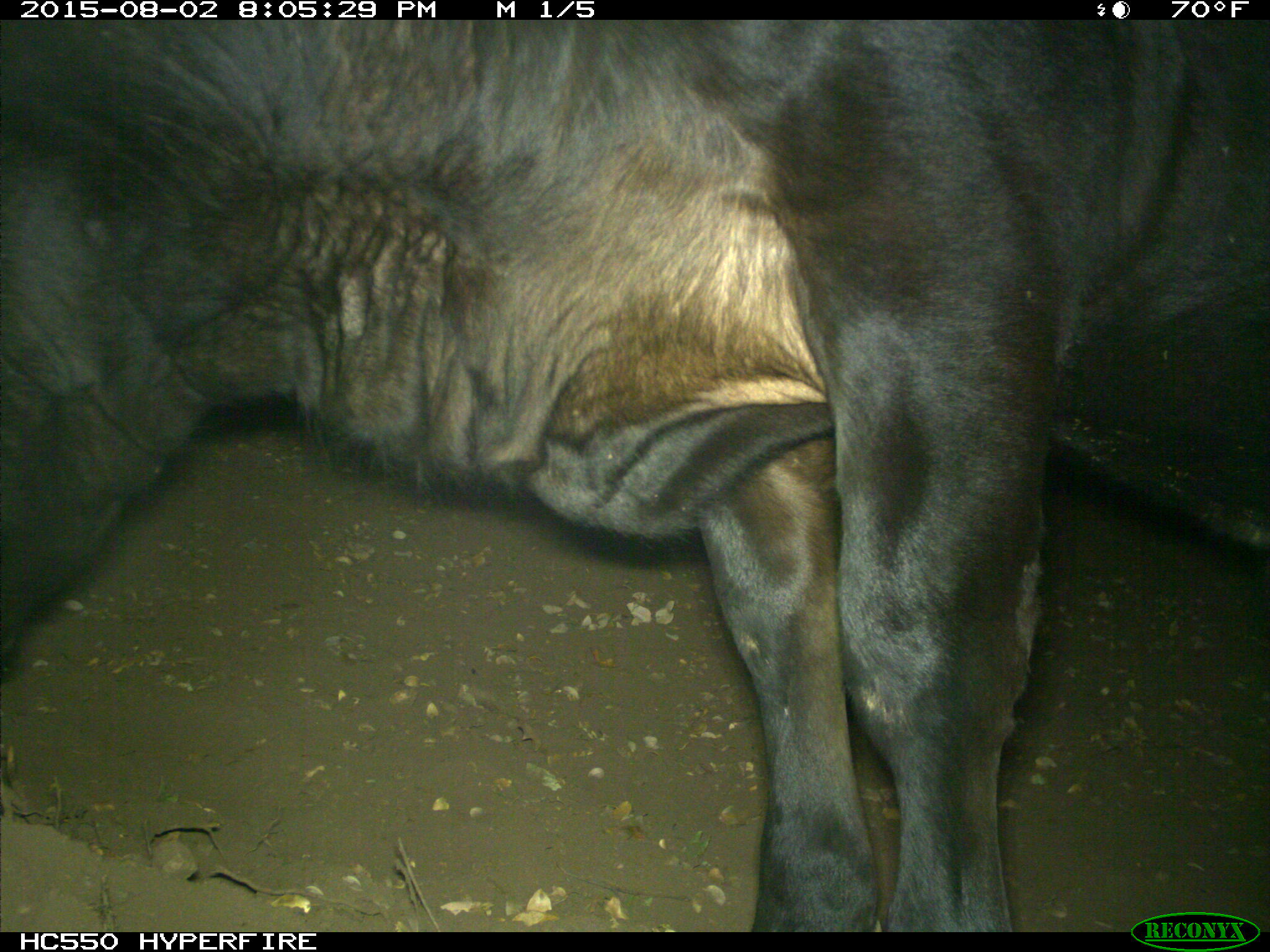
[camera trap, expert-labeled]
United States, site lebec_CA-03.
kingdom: Animalia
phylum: Chordata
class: Mammalia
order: Artiodactyla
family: Bovidae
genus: Bos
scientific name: Bos taurus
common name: domestic cow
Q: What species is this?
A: Bos taurus (domestic cow).